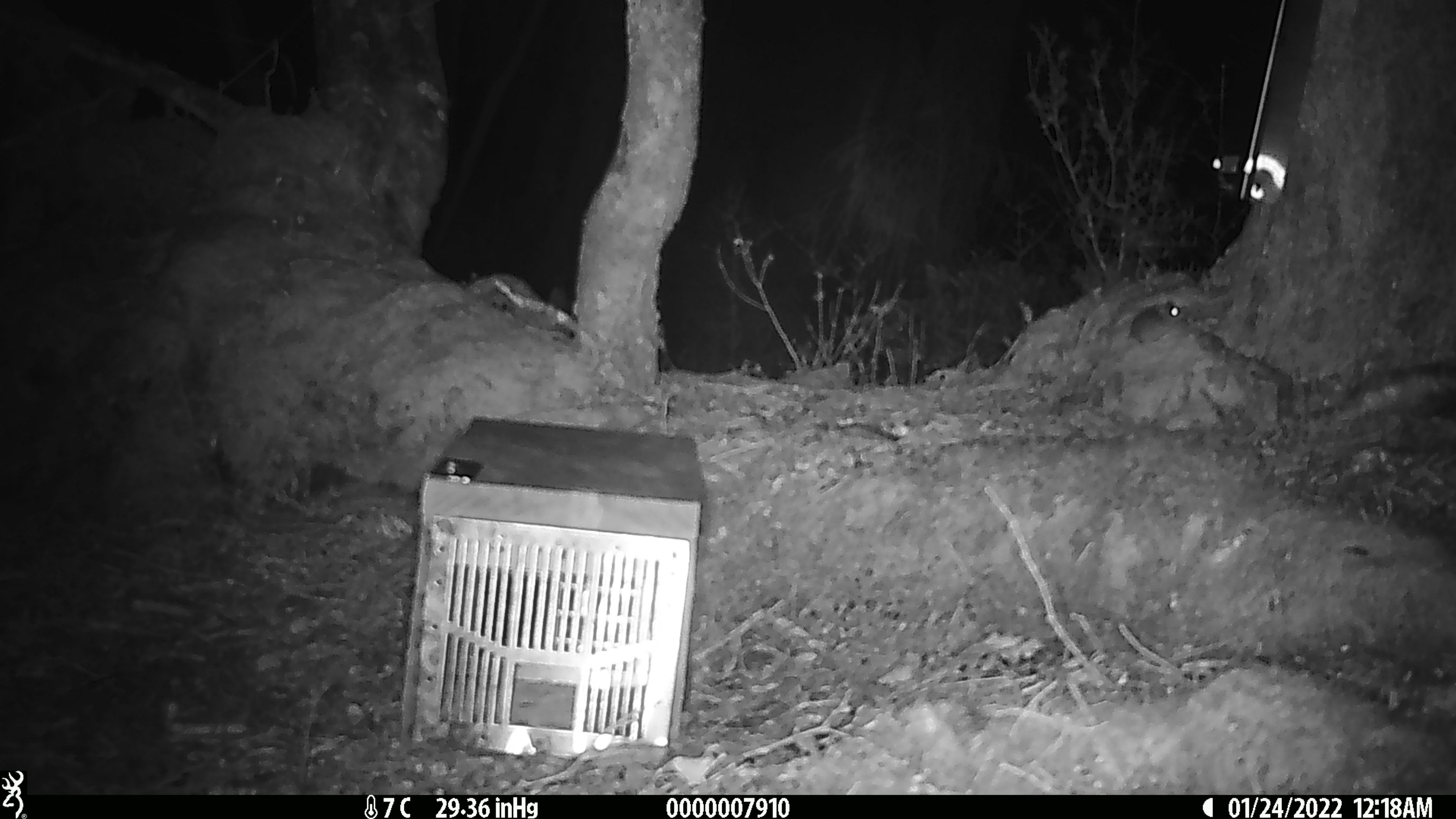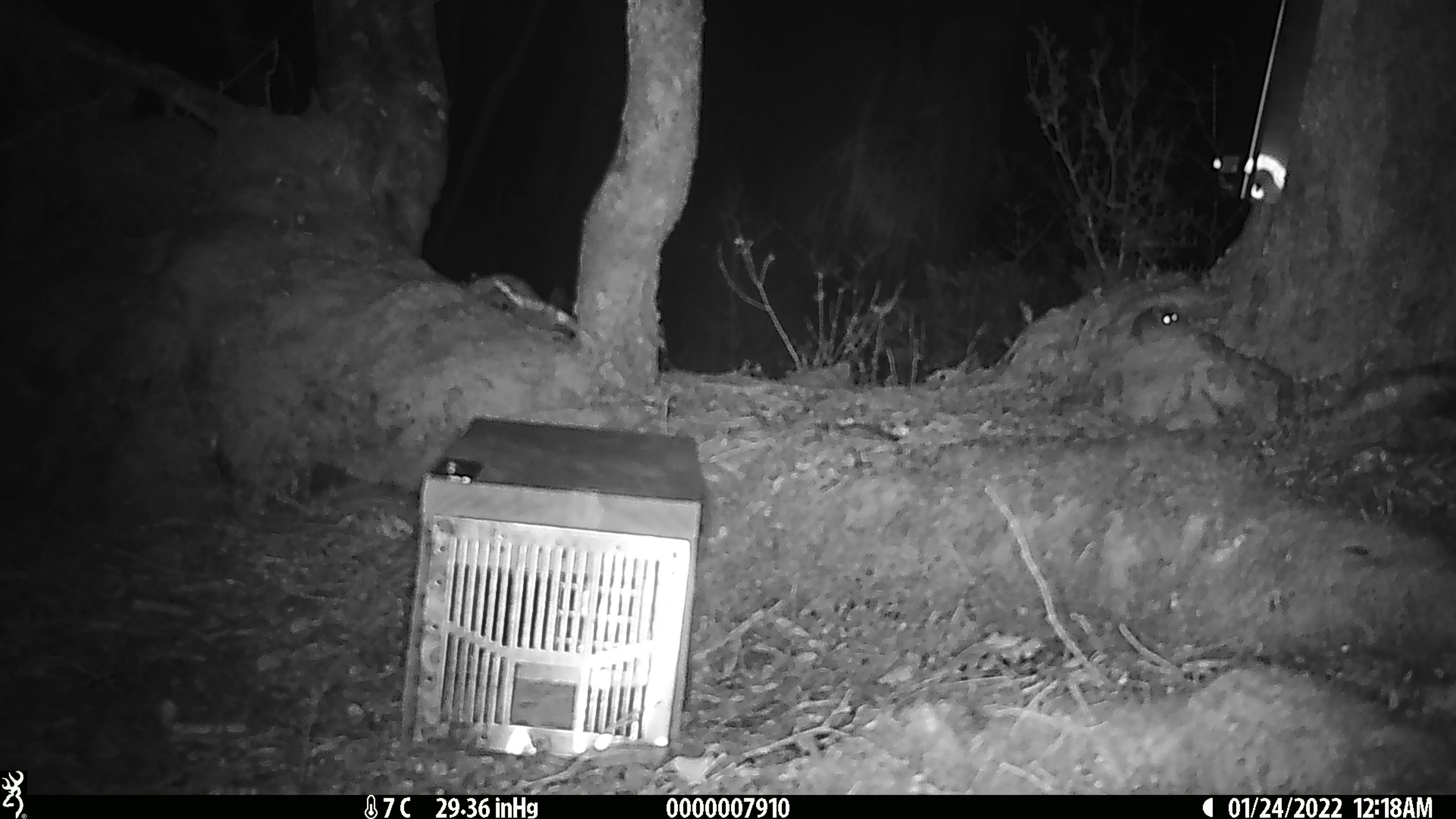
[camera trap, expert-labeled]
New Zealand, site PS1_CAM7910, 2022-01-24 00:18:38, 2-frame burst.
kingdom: Animalia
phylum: Chordata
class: Mammalia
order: Rodentia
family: Muridae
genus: Mus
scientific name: Mus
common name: mouse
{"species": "mouse (Mus)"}